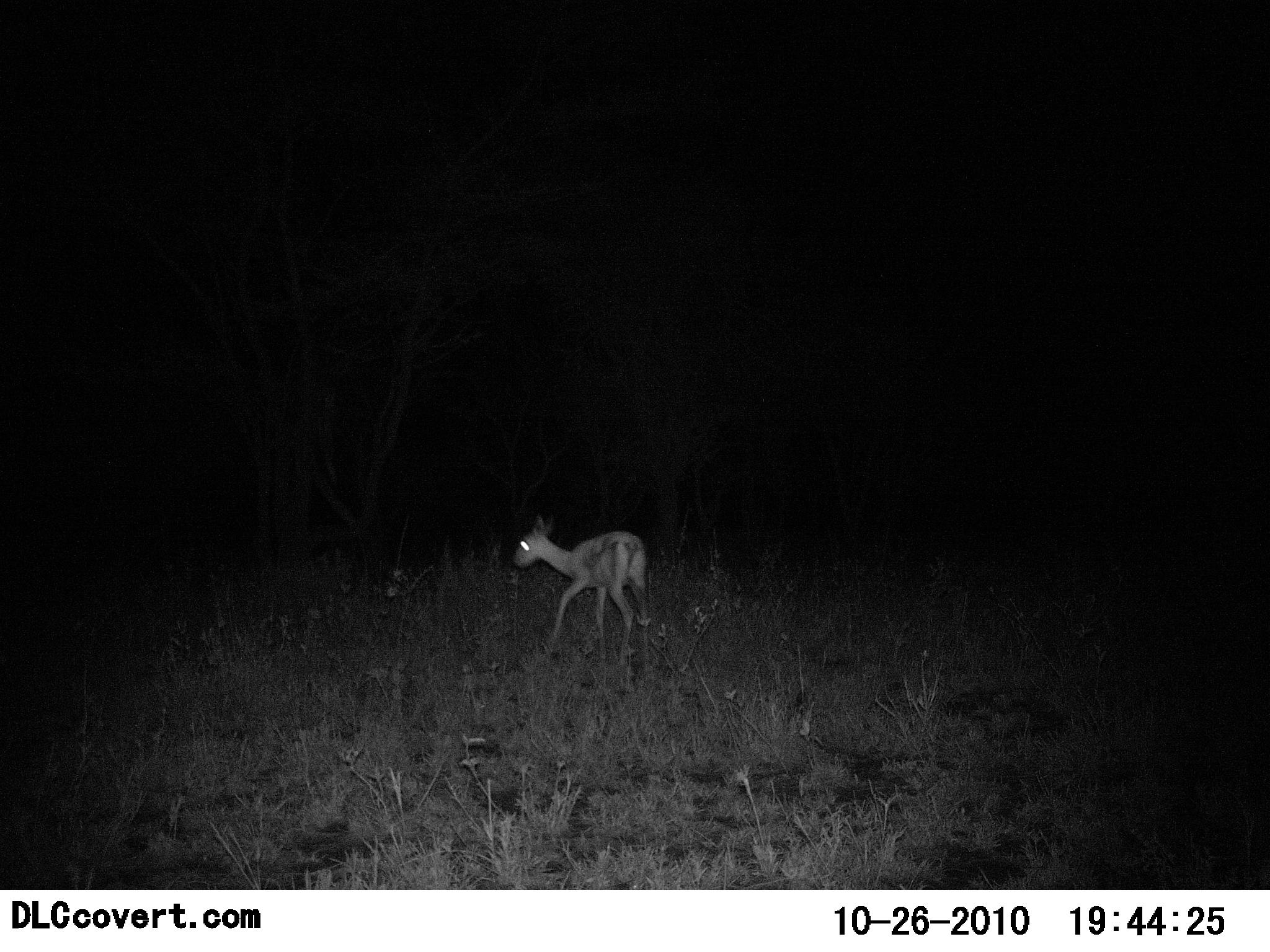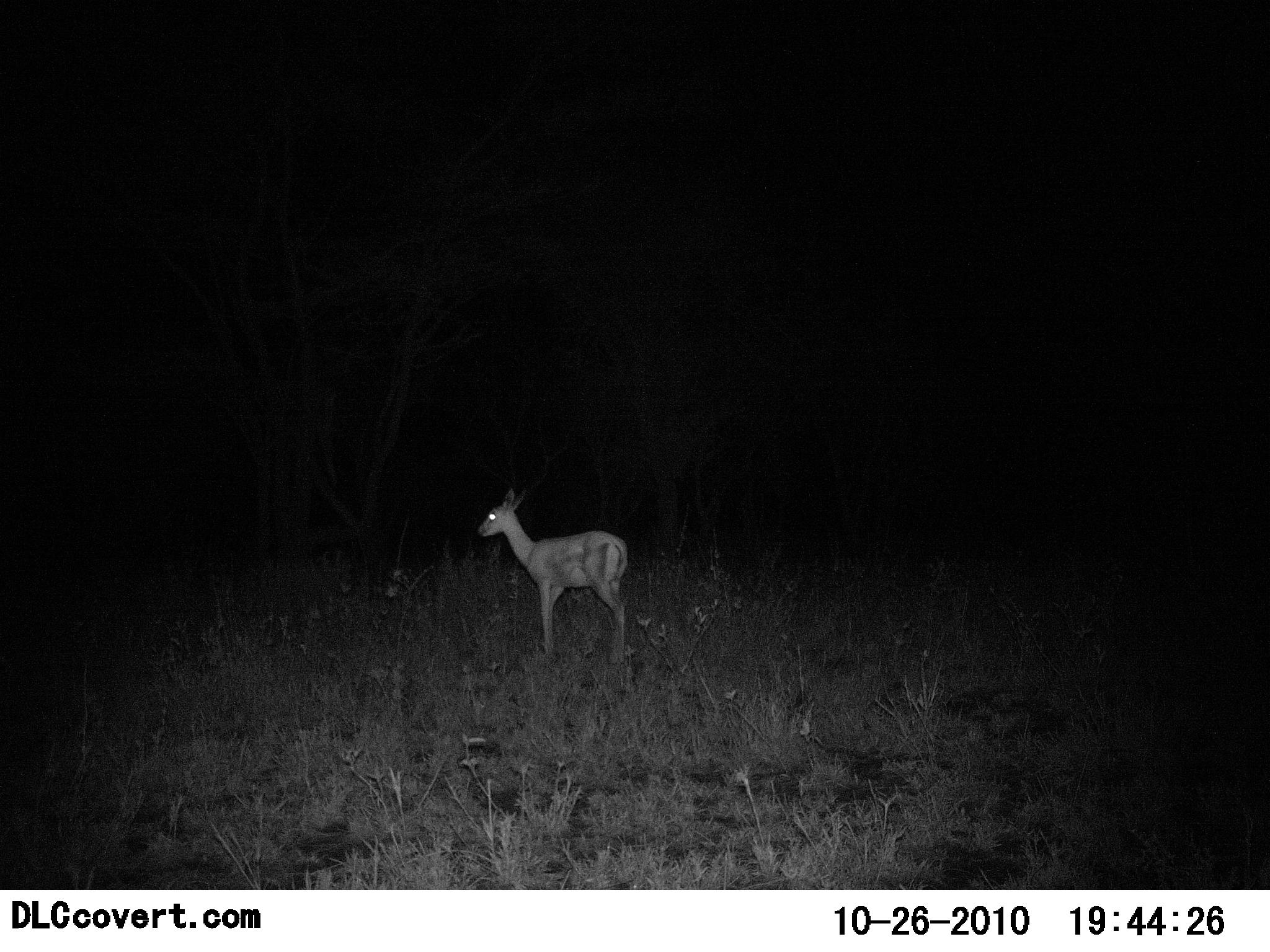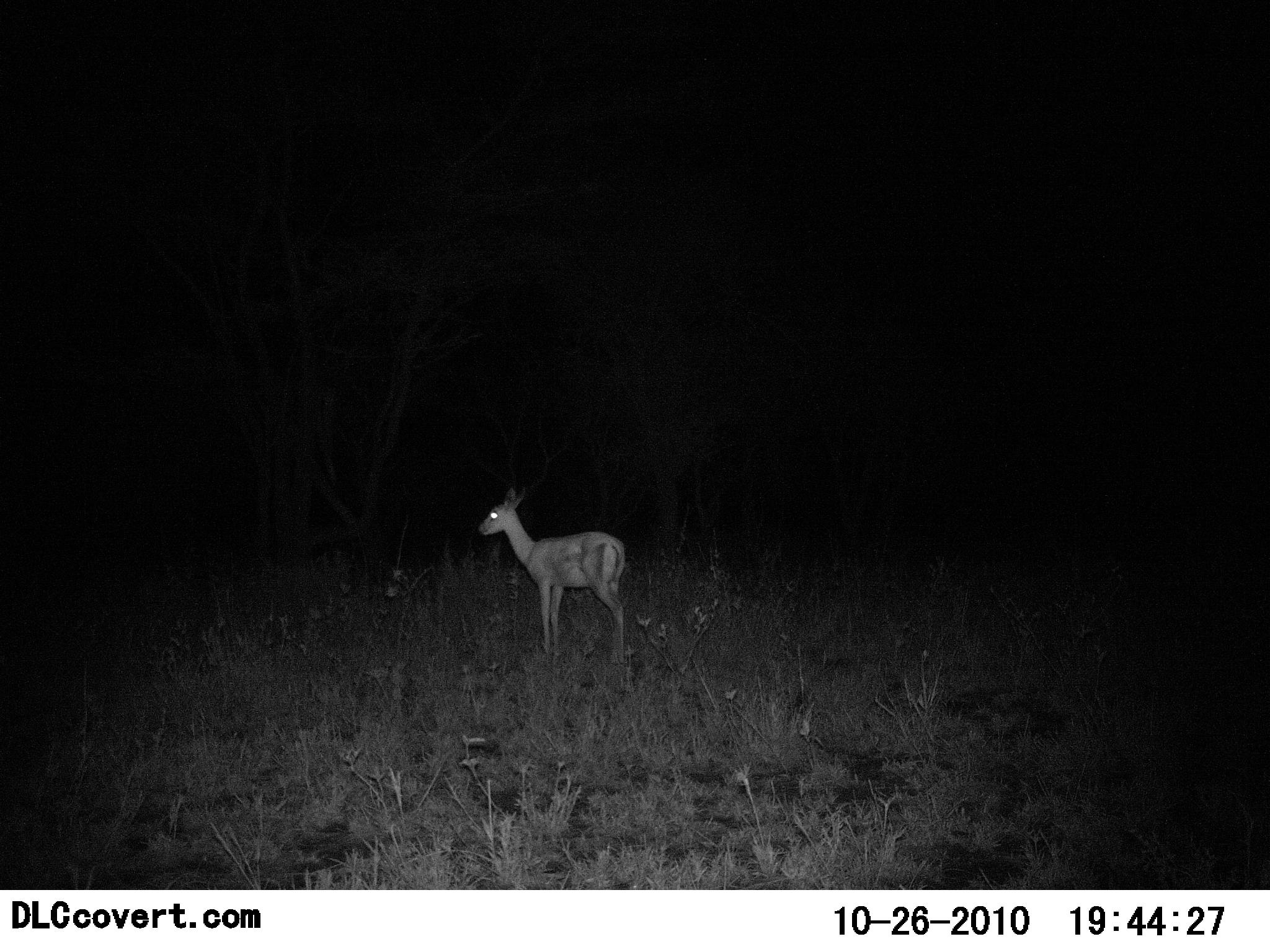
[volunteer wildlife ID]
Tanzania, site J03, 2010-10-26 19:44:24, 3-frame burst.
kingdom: Animalia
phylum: Chordata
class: Mammalia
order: Artiodactyla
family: Bovidae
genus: Madoqua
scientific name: Madoqua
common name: dikdik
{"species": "dikdik (Madoqua)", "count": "1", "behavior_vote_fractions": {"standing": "100%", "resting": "11%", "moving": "11%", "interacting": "0%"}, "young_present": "0%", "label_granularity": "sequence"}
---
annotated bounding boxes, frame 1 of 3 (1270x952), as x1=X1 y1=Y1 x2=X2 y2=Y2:
animal: x1=512 y1=514 x2=651 y2=670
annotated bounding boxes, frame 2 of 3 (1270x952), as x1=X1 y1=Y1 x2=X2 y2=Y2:
animal: x1=477 y1=486 x2=629 y2=666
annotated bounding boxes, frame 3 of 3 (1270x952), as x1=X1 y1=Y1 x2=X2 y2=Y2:
animal: x1=477 y1=486 x2=629 y2=666